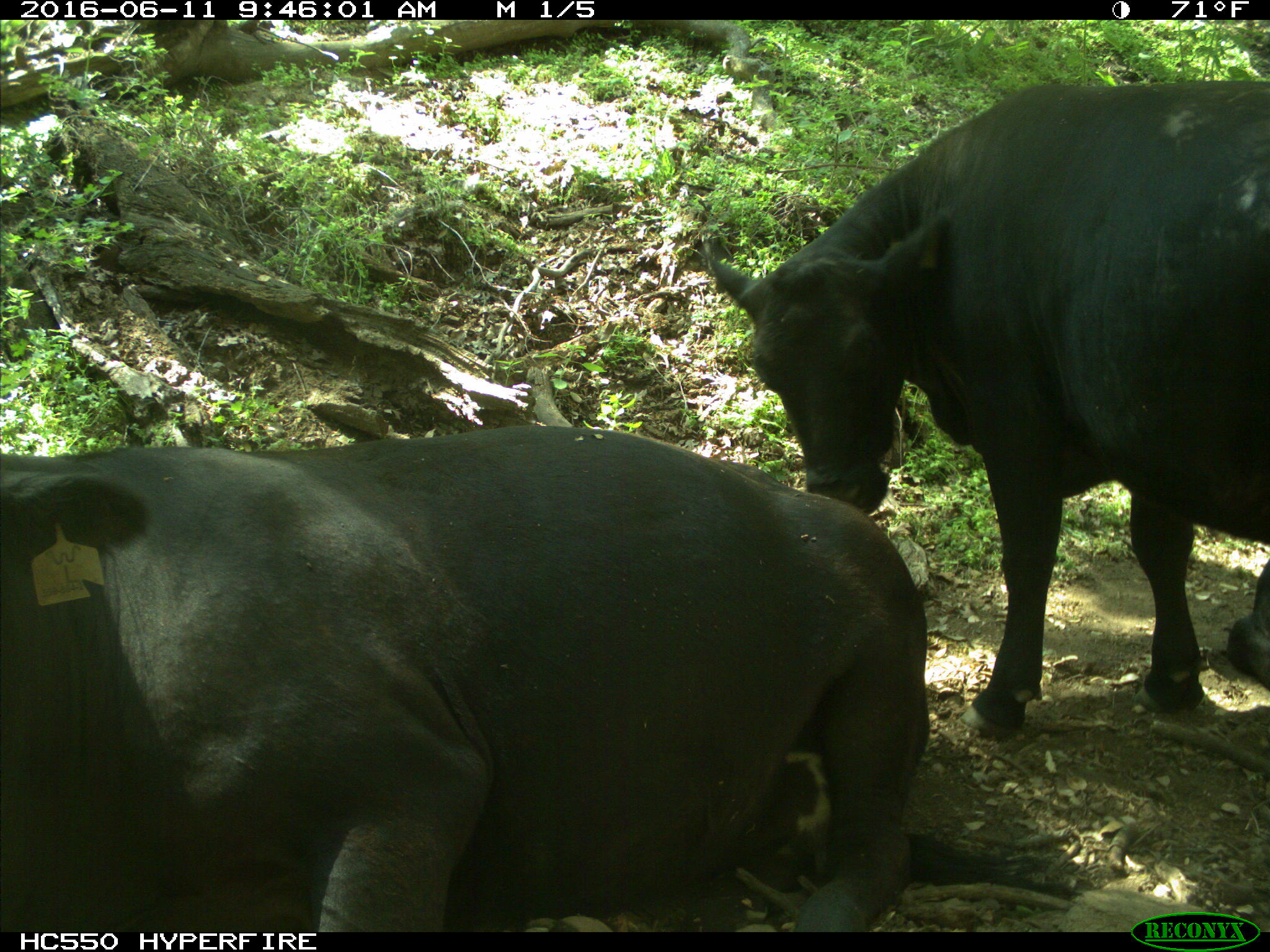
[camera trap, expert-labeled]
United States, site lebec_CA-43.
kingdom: Animalia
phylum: Chordata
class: Mammalia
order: Artiodactyla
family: Bovidae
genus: Bos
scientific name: Bos taurus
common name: domestic cow